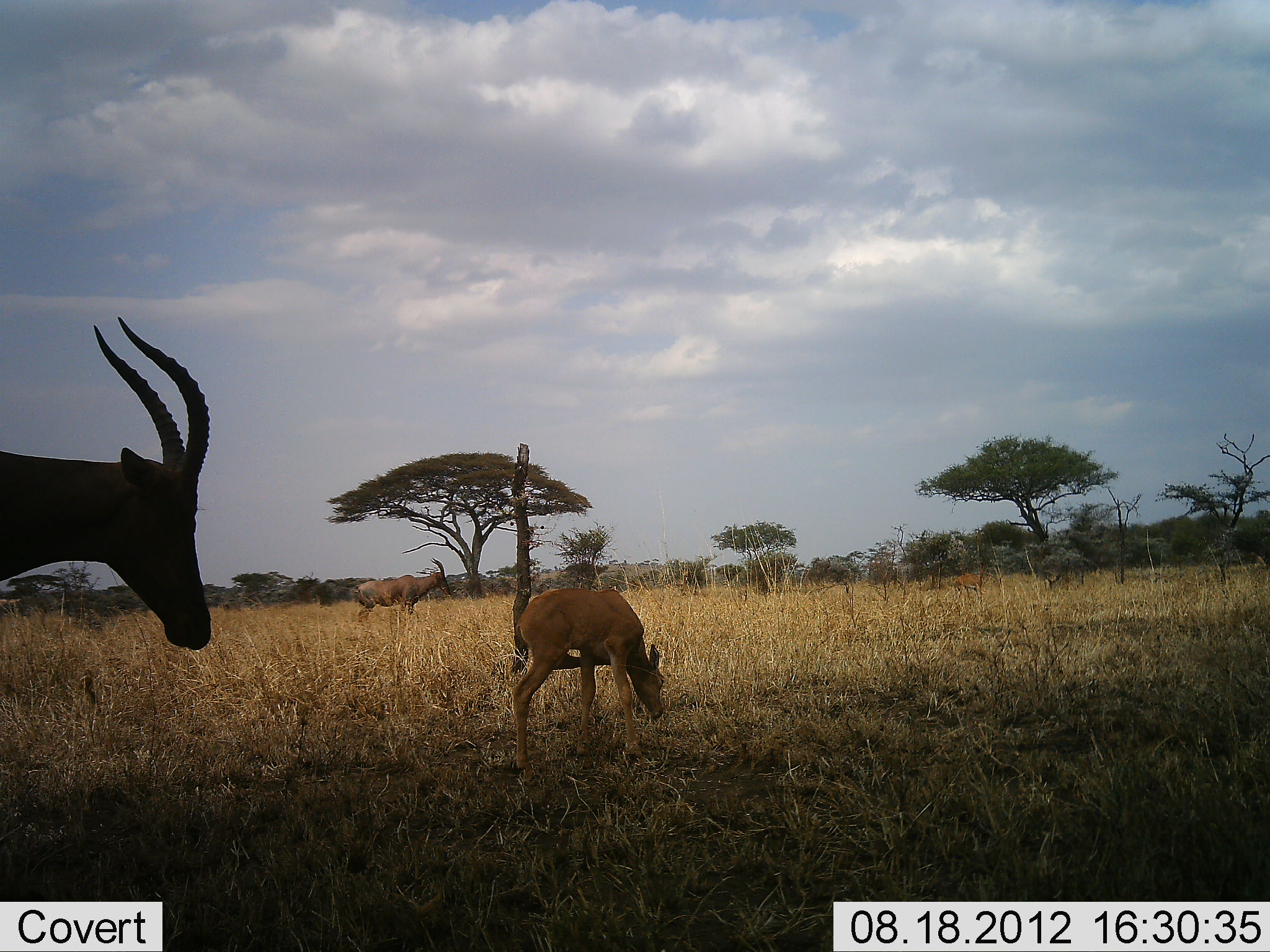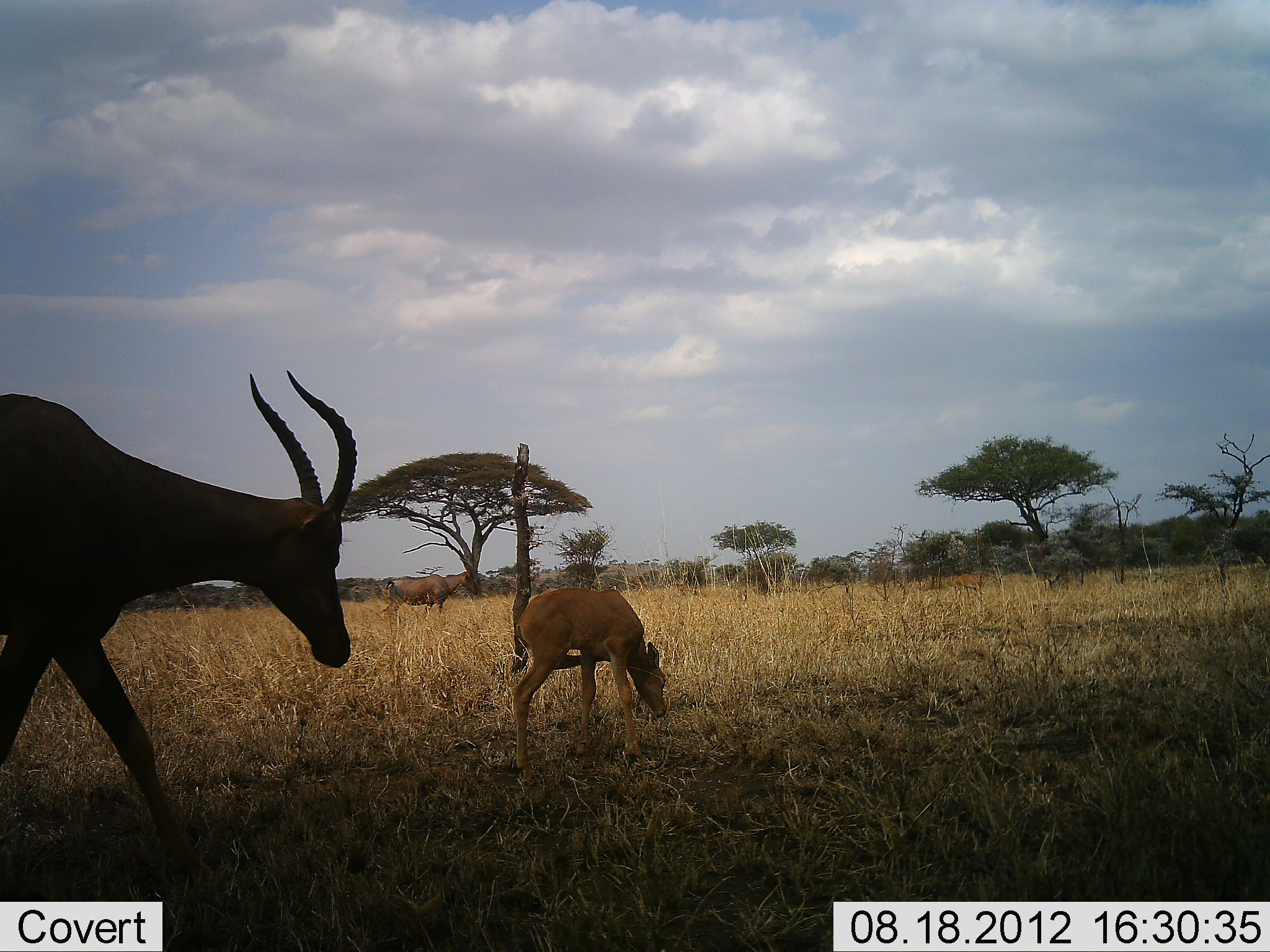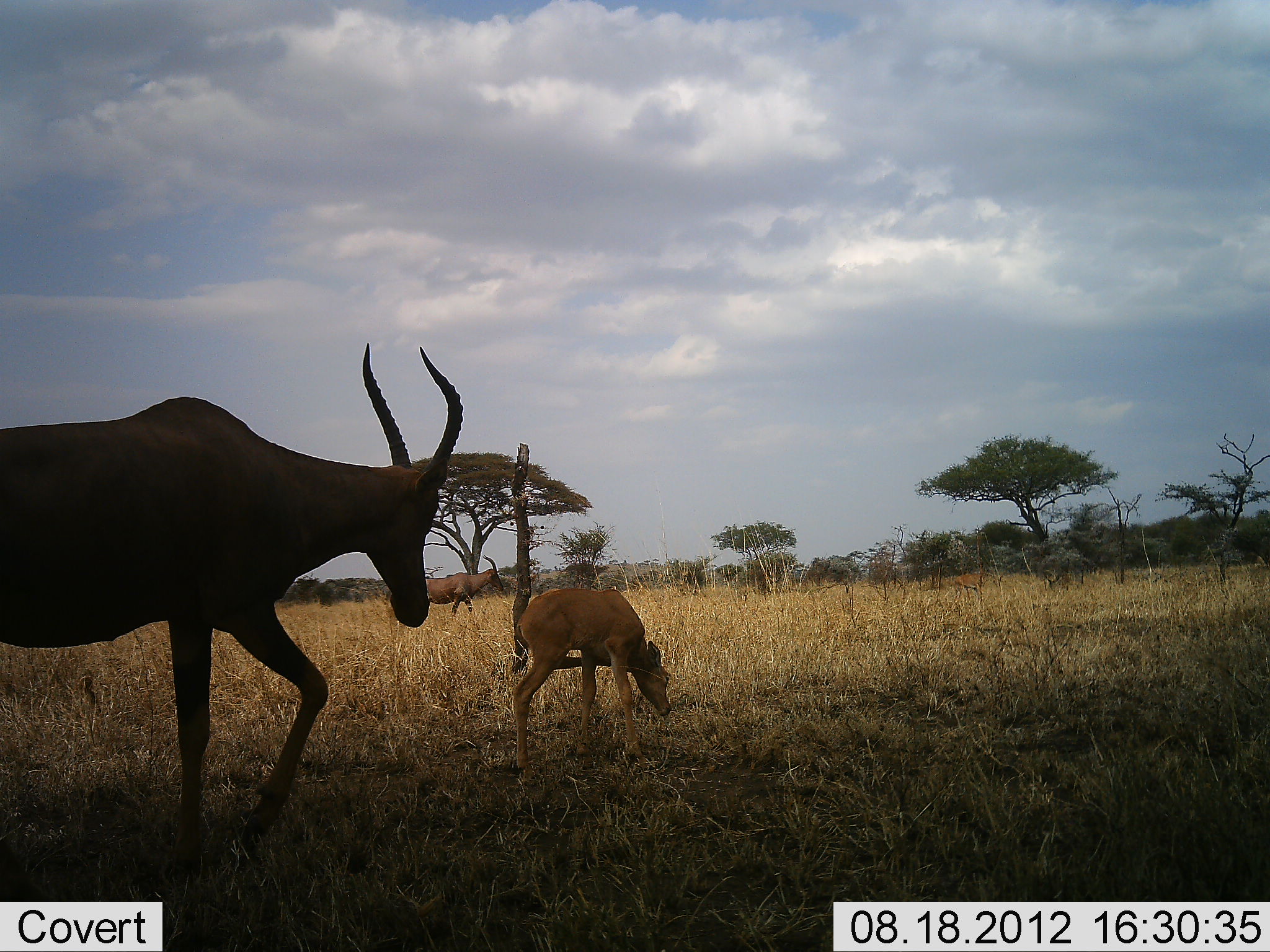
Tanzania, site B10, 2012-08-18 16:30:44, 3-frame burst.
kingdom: Animalia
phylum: Chordata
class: Mammalia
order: Artiodactyla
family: Bovidae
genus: Damaliscus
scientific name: Damaliscus lunatus jimela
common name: topi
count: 3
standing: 50%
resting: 0%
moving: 80%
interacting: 0%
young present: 90%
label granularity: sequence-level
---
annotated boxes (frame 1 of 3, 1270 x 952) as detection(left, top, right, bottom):
animal: detection(0, 316, 212, 650); detection(511, 588, 665, 786)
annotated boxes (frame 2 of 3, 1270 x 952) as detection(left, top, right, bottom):
animal: detection(0, 368, 357, 887); detection(512, 587, 667, 787)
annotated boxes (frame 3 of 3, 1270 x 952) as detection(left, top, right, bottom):
animal: detection(0, 342, 463, 860); detection(513, 588, 672, 786)